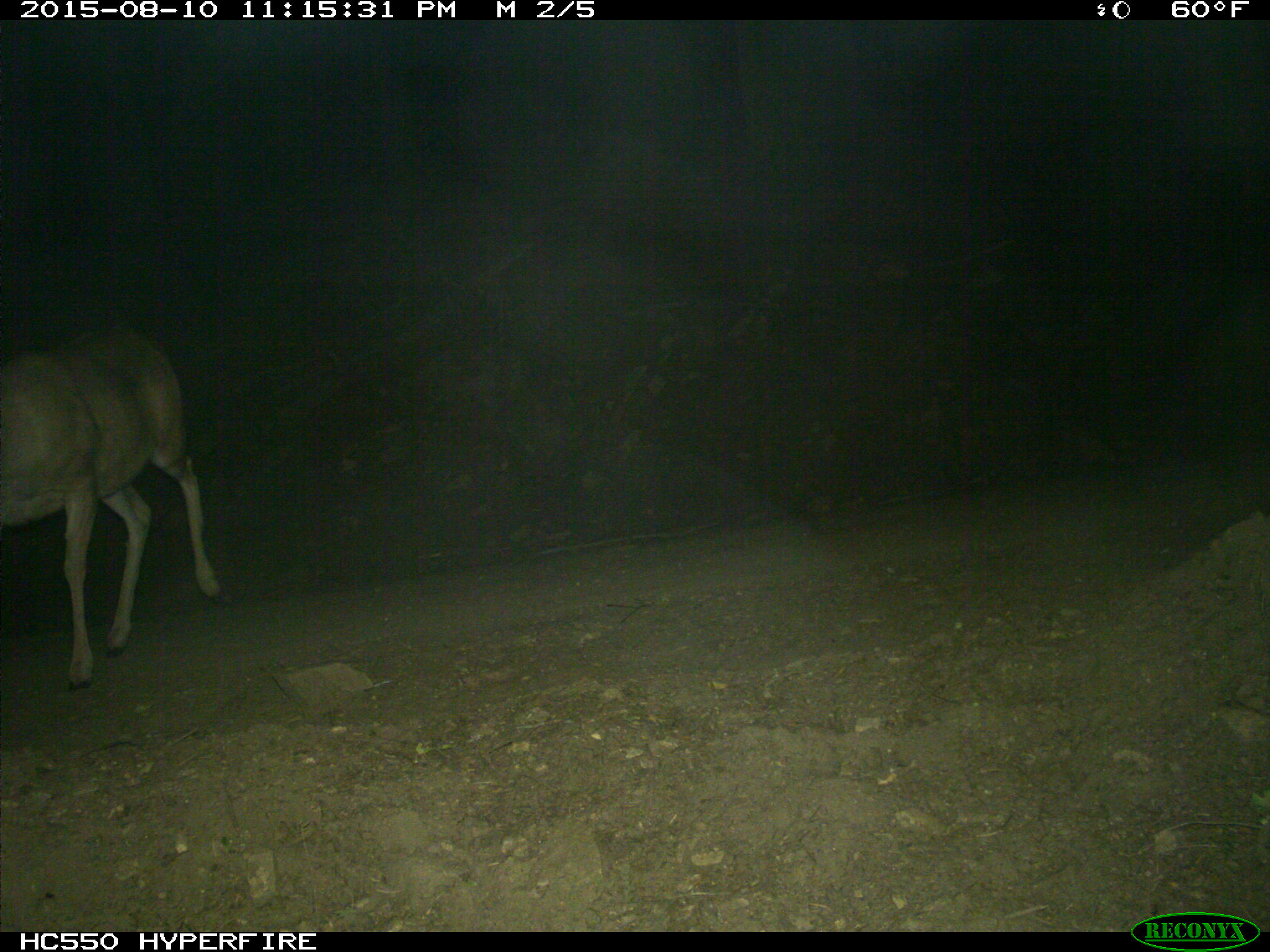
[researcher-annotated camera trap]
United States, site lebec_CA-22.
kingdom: Animalia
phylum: Chordata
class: Mammalia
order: Artiodactyla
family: Cervidae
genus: Odocoileus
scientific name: Odocoileus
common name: deer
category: unidentified deer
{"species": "unidentified deer (deer) (Odocoileus)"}